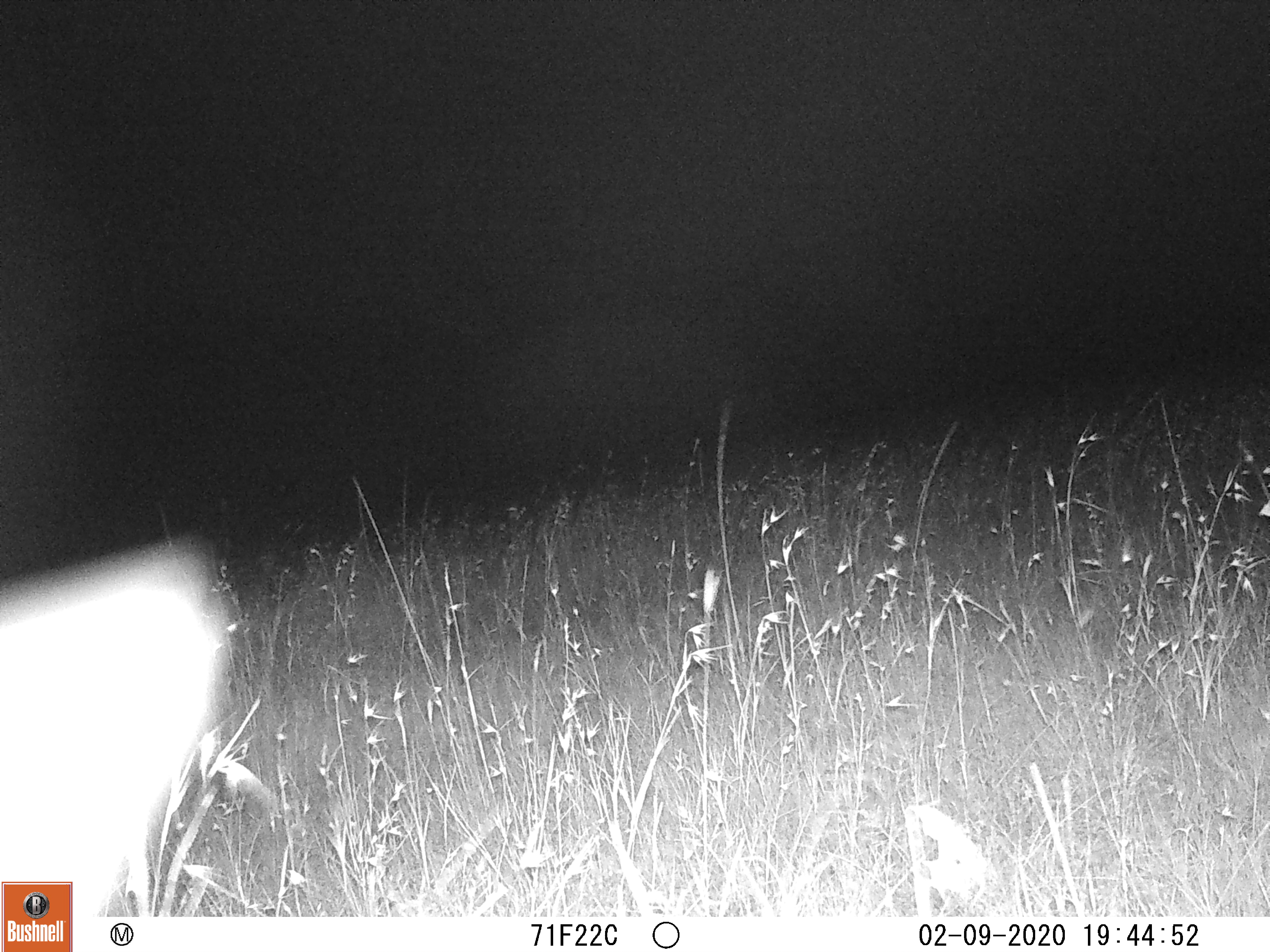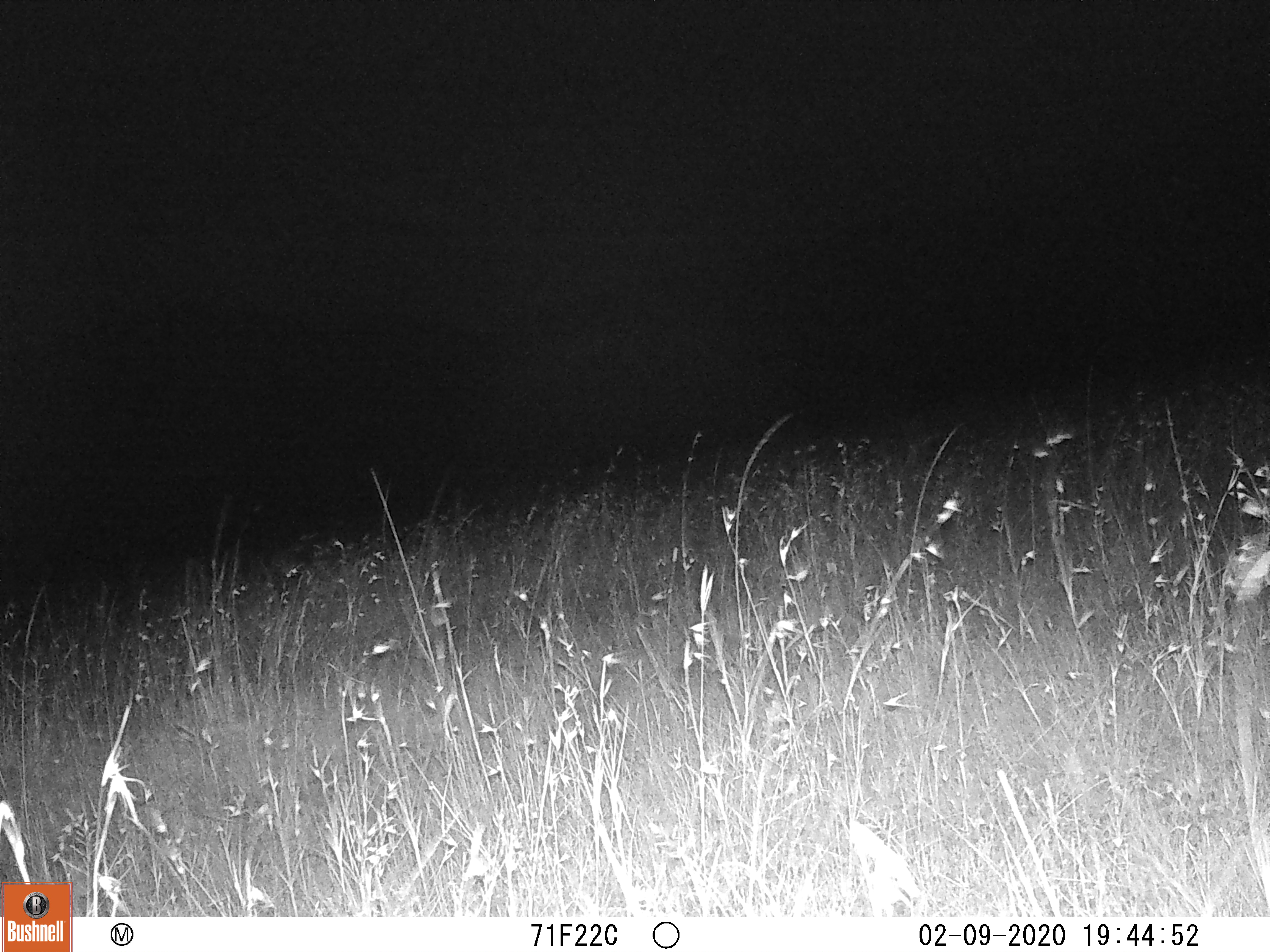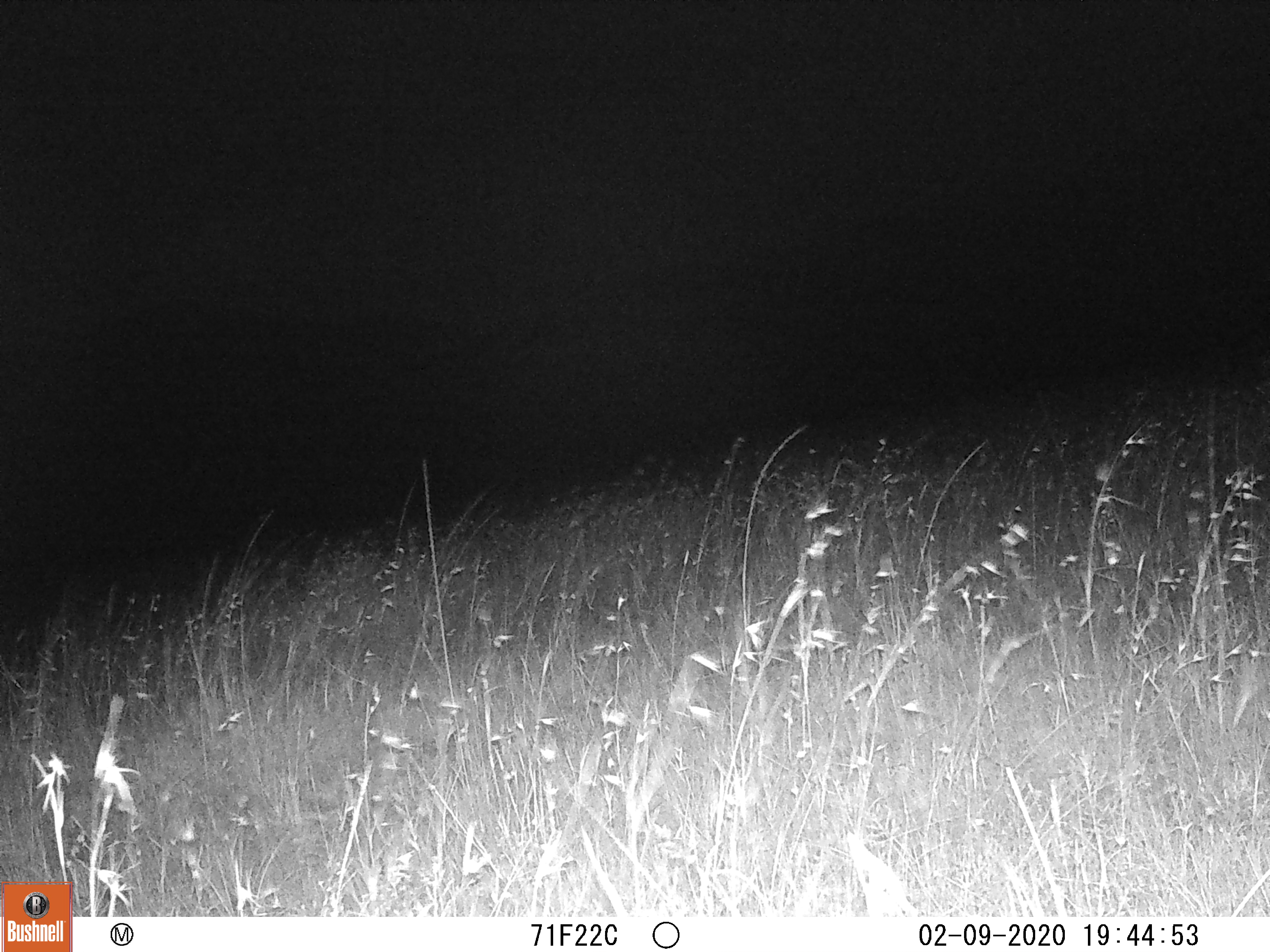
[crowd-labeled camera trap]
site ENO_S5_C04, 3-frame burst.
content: unidentified animal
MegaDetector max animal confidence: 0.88